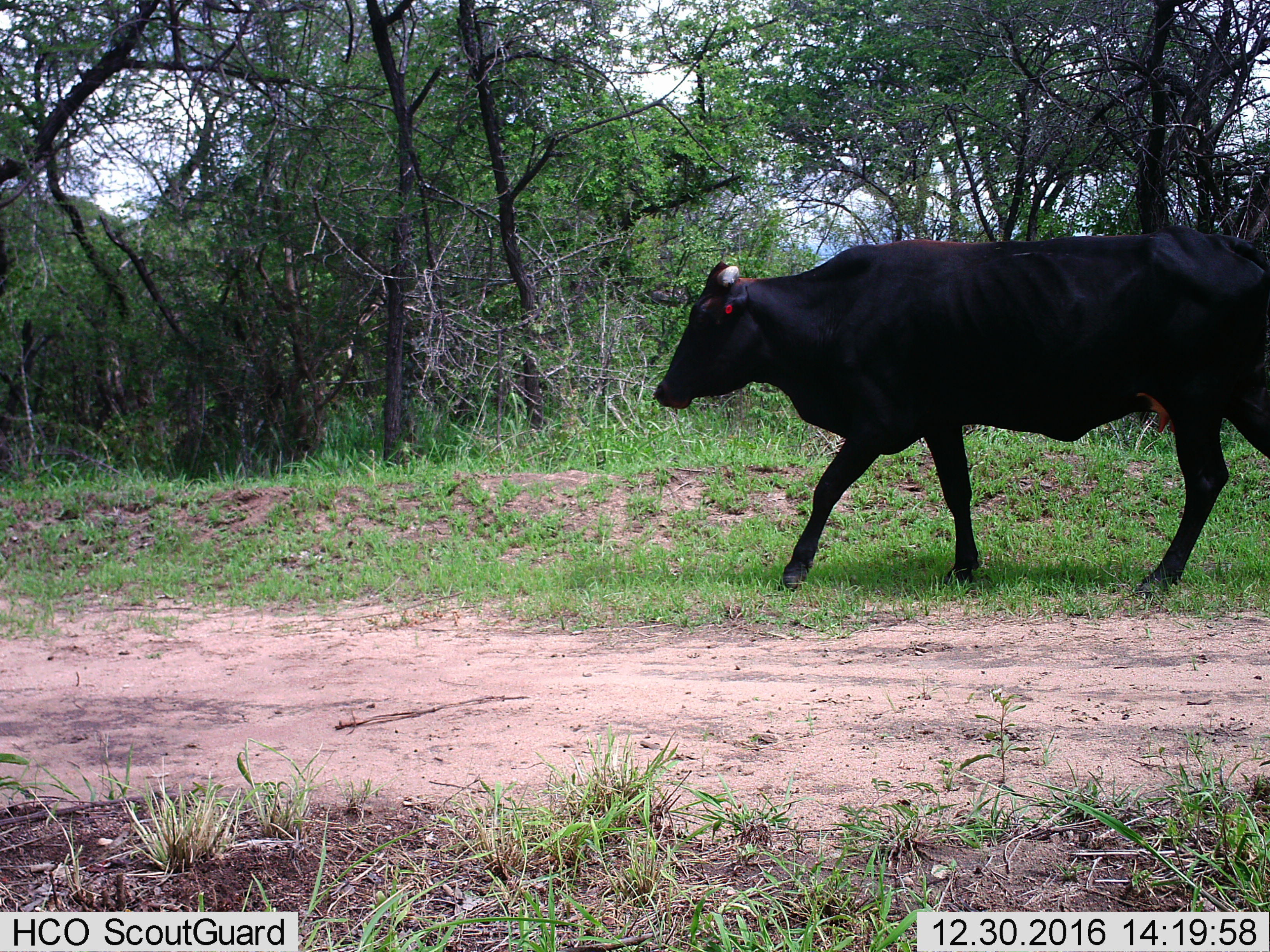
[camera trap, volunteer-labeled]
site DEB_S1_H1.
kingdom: Animalia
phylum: Chordata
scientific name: Vertebrata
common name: domestic animal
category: domesticanimal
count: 1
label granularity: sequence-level